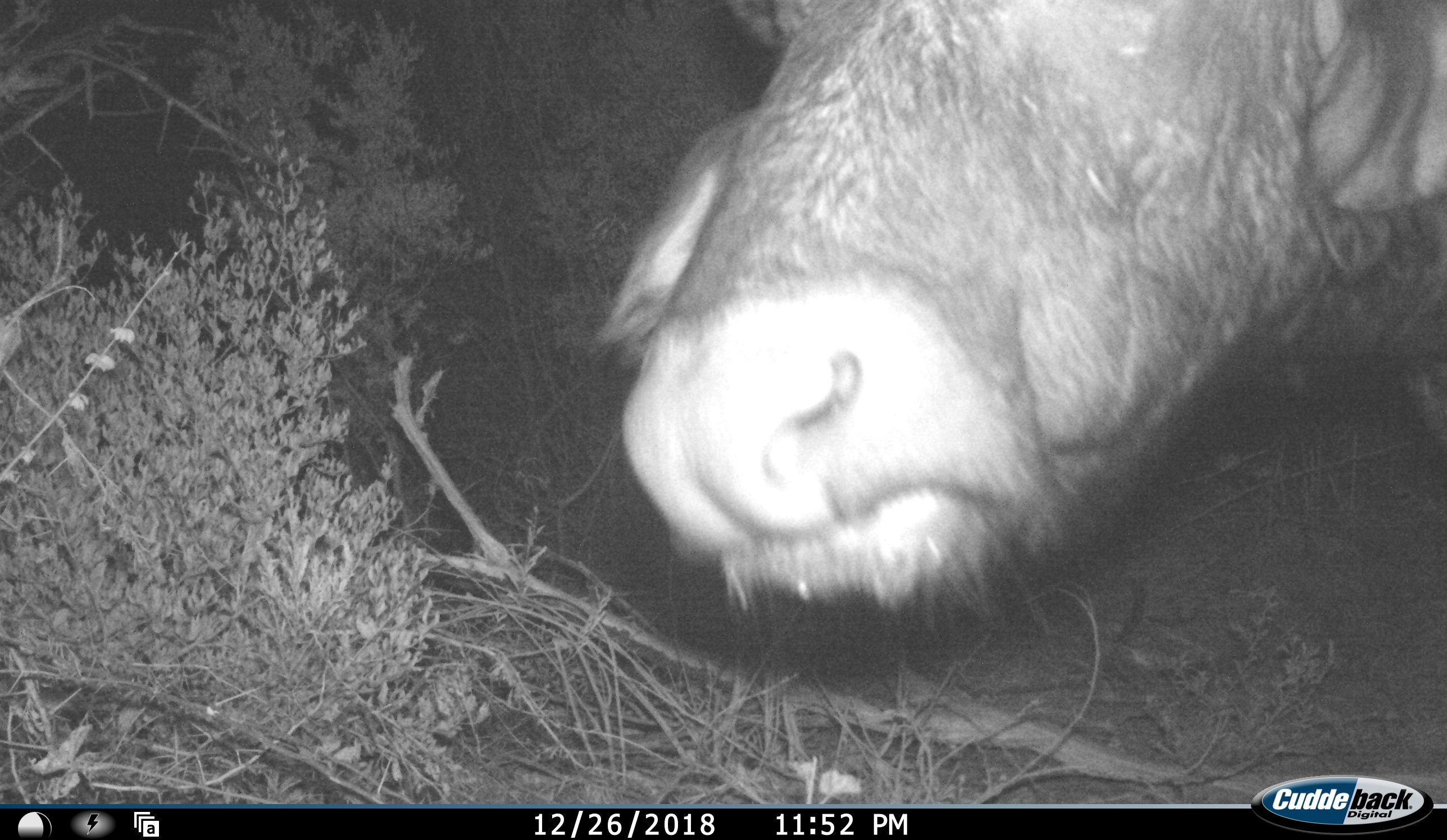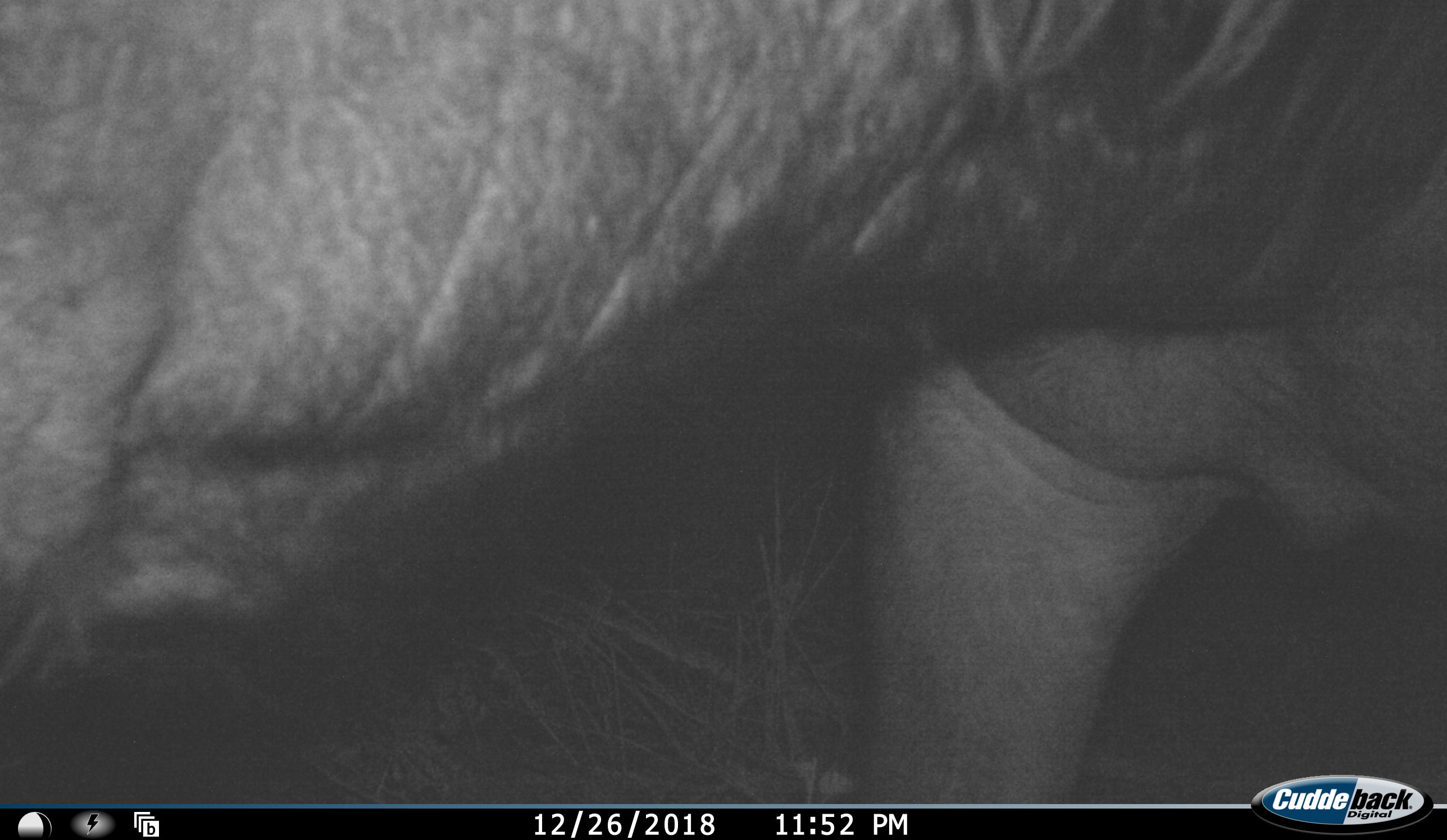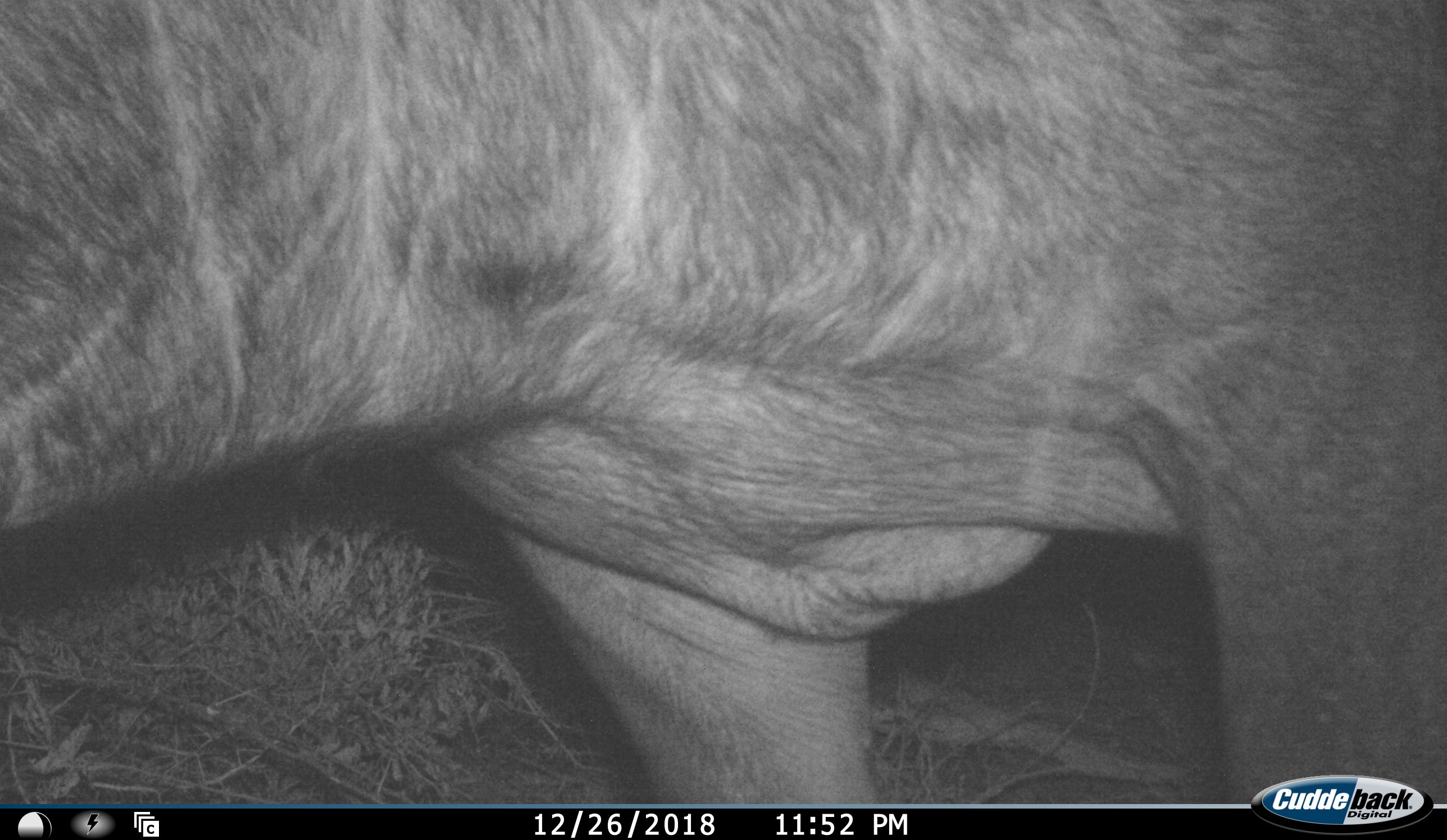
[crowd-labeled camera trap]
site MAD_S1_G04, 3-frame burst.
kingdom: Animalia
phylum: Chordata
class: Mammalia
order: Artiodactyla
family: Bovidae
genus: Syncerus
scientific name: Syncerus caffer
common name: african buffalo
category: buffalo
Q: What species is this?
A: Buffalo (african buffalo) (Syncerus caffer).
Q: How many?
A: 1.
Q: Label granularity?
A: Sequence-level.